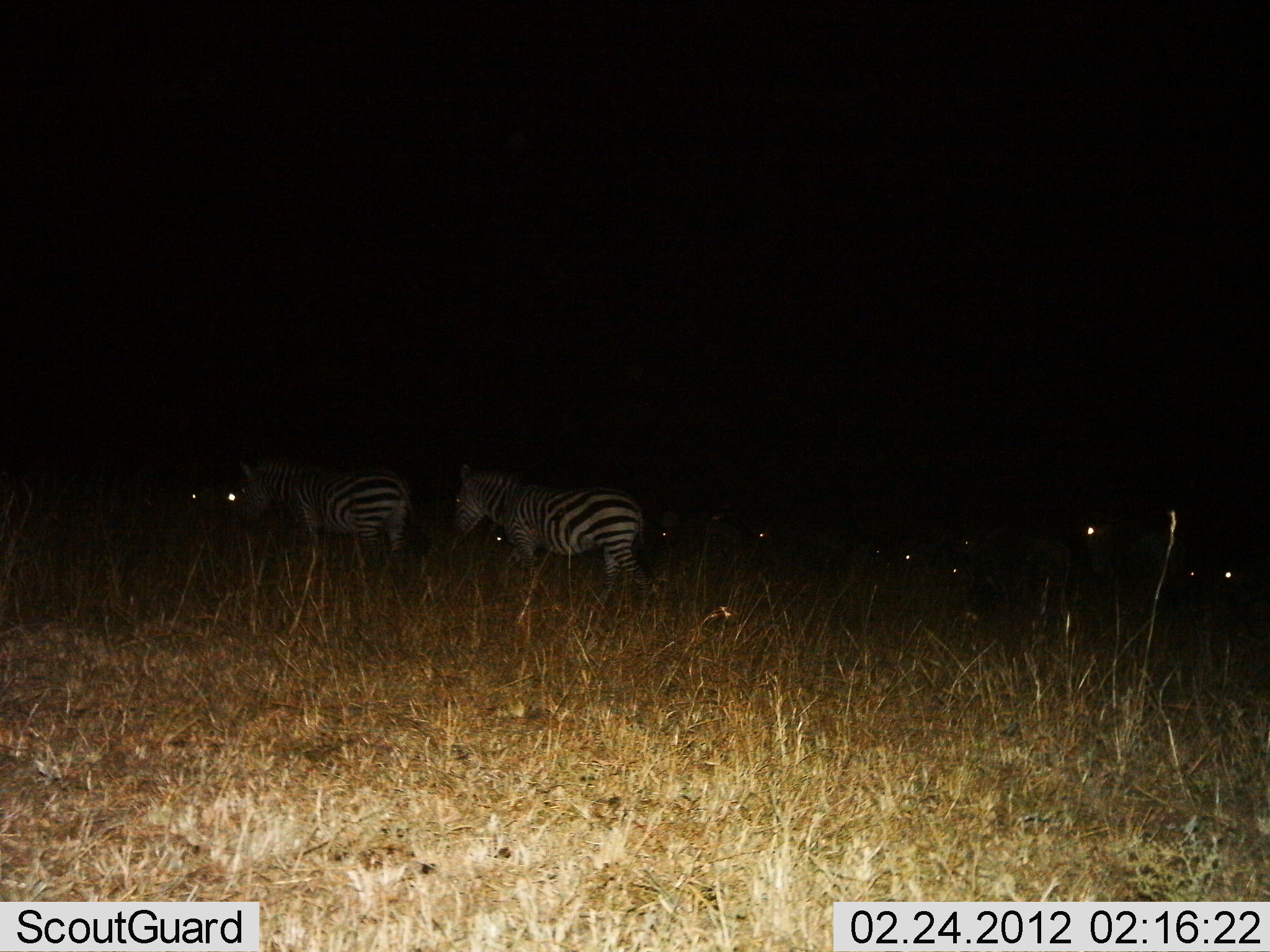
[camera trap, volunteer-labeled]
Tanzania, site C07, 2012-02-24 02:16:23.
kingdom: Animalia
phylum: Chordata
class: Mammalia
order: Perissodactyla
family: Equidae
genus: Equus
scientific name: Equus quagga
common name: plains zebra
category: zebra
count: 2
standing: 54%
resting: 12%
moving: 54%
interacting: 0%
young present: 0%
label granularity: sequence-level